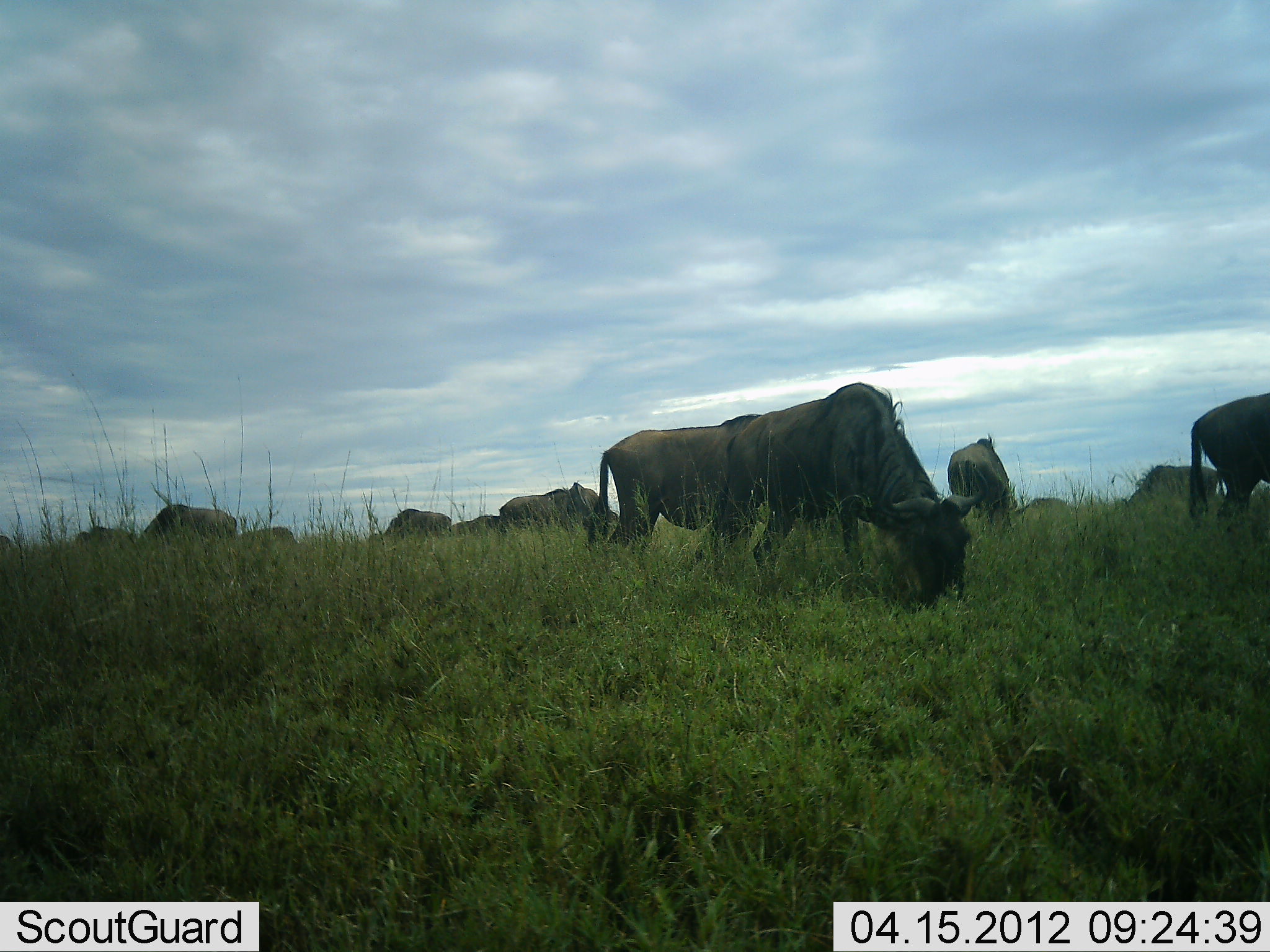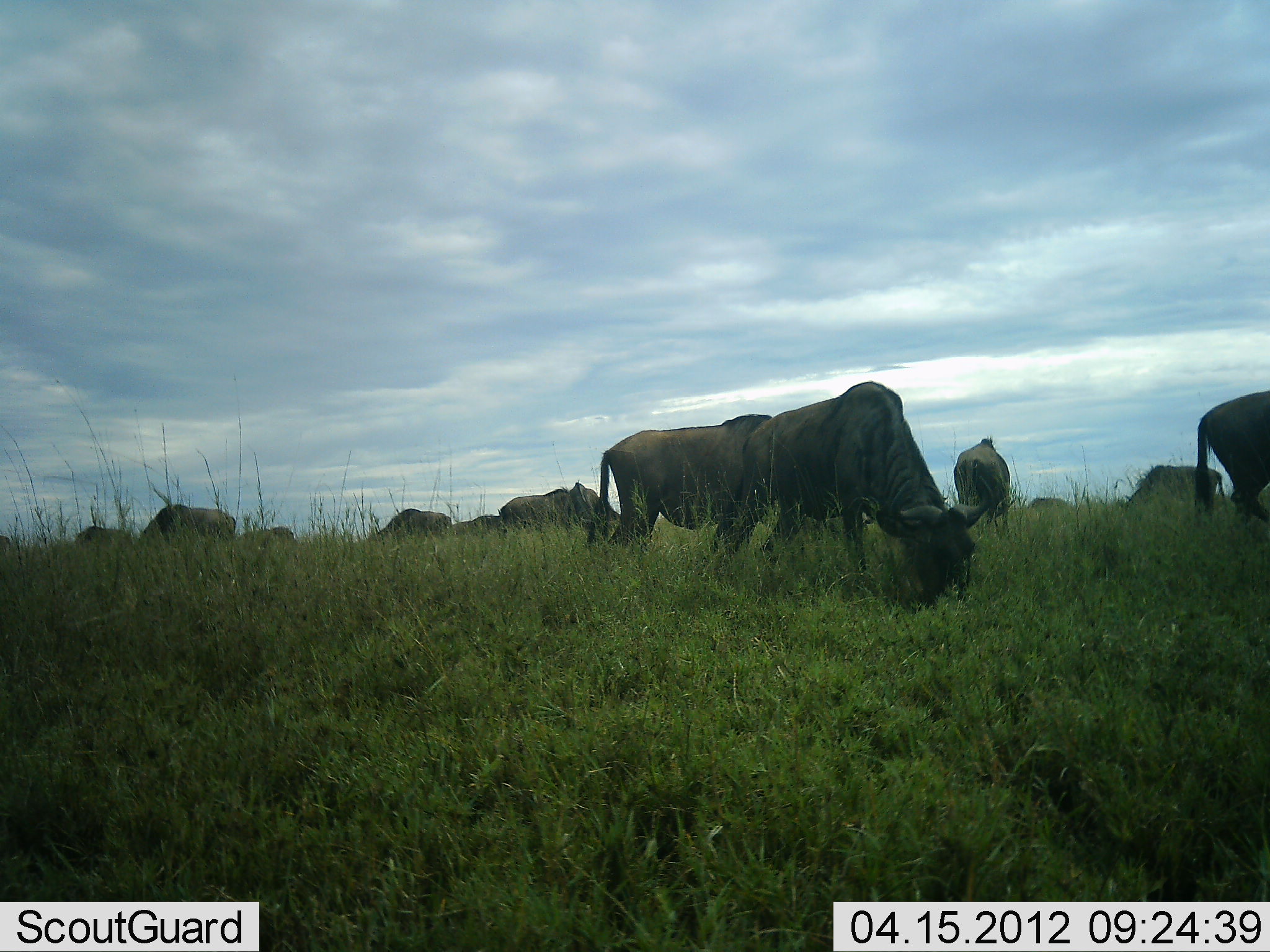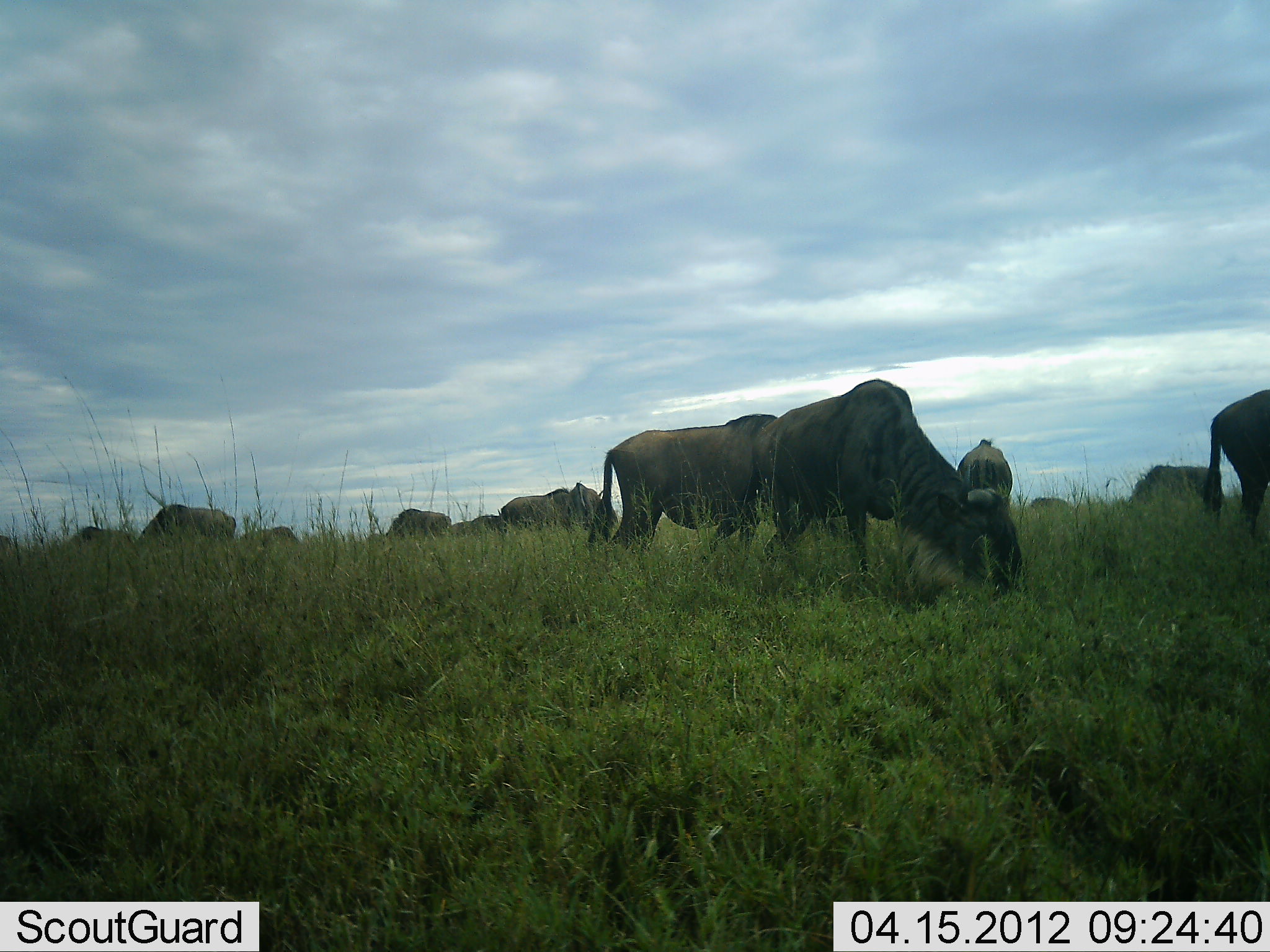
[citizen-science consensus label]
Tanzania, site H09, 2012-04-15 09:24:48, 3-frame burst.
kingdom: Animalia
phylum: Chordata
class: Mammalia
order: Artiodactyla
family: Bovidae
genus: Connochaetes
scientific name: Connochaetes taurinus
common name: blue wildebeest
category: wildebeest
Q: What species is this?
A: Wildebeest (blue wildebeest) (Connochaetes taurinus).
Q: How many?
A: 11-50.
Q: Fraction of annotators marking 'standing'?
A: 21%.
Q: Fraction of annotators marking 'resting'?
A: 7%.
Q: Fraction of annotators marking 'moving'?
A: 0%.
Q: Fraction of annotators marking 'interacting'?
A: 0%.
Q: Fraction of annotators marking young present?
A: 0%.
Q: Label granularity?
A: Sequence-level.